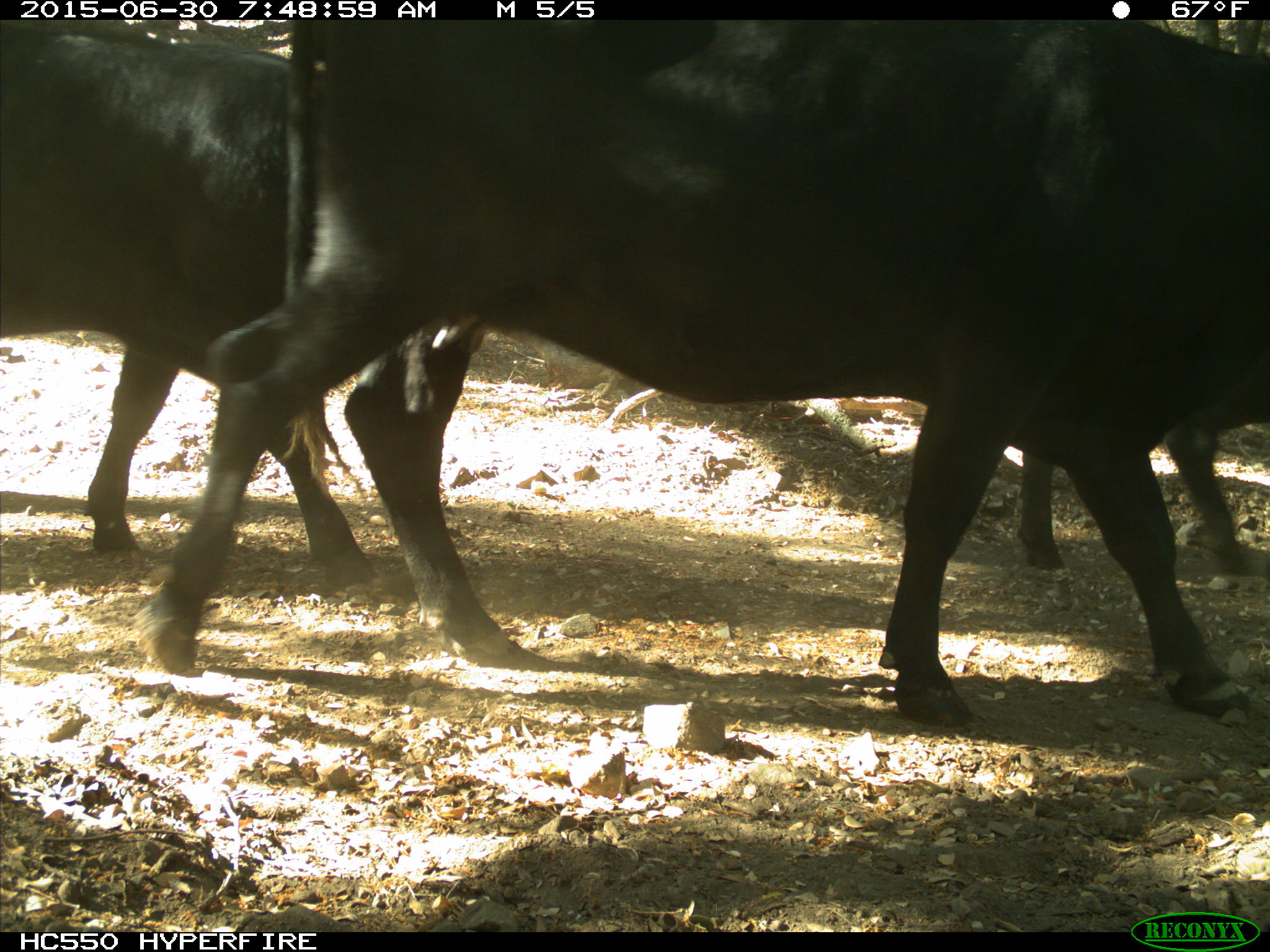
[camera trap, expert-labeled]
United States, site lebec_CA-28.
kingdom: Animalia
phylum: Chordata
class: Mammalia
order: Artiodactyla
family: Bovidae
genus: Bos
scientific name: Bos taurus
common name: domestic cow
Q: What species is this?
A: Bos taurus (domestic cow).